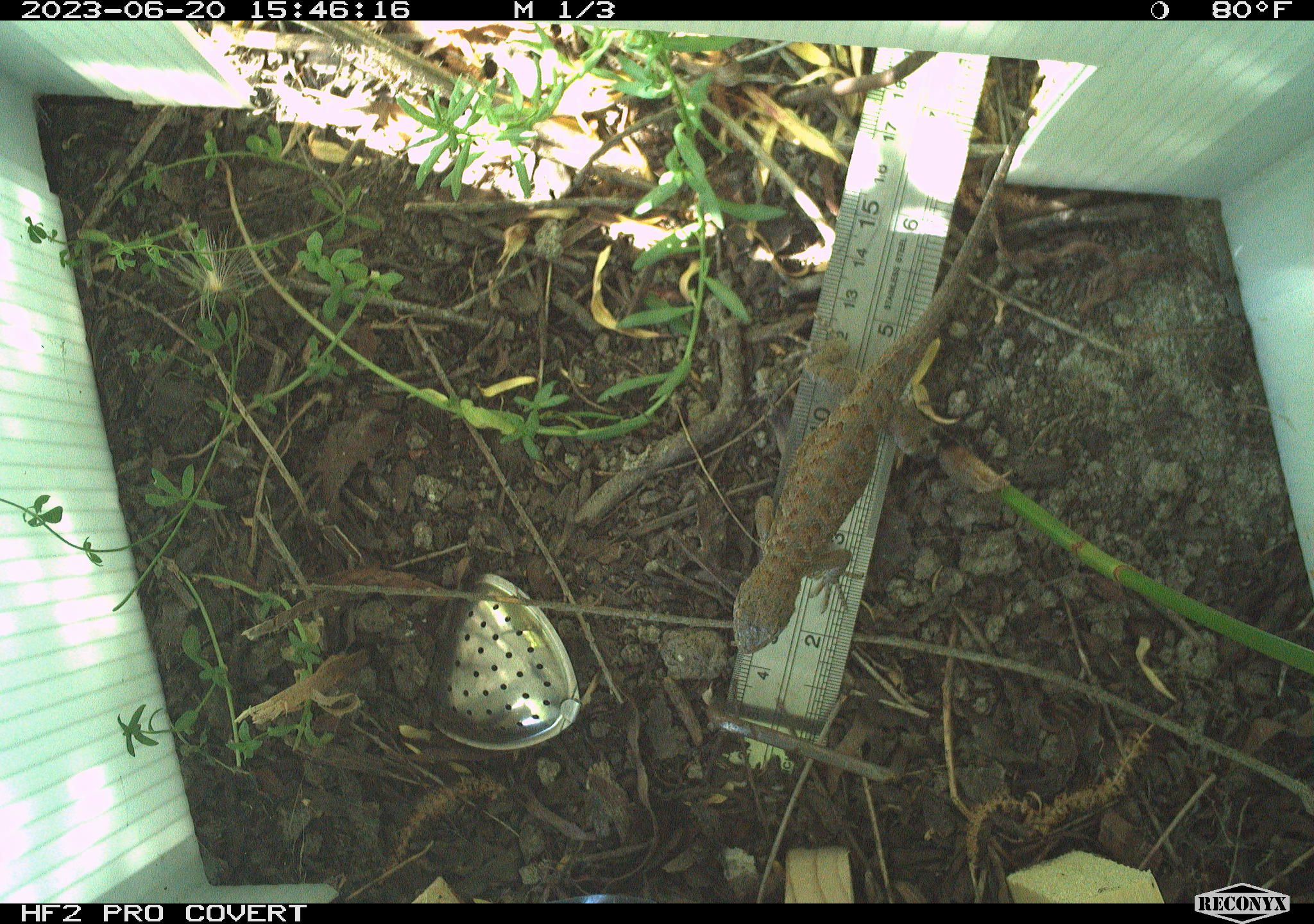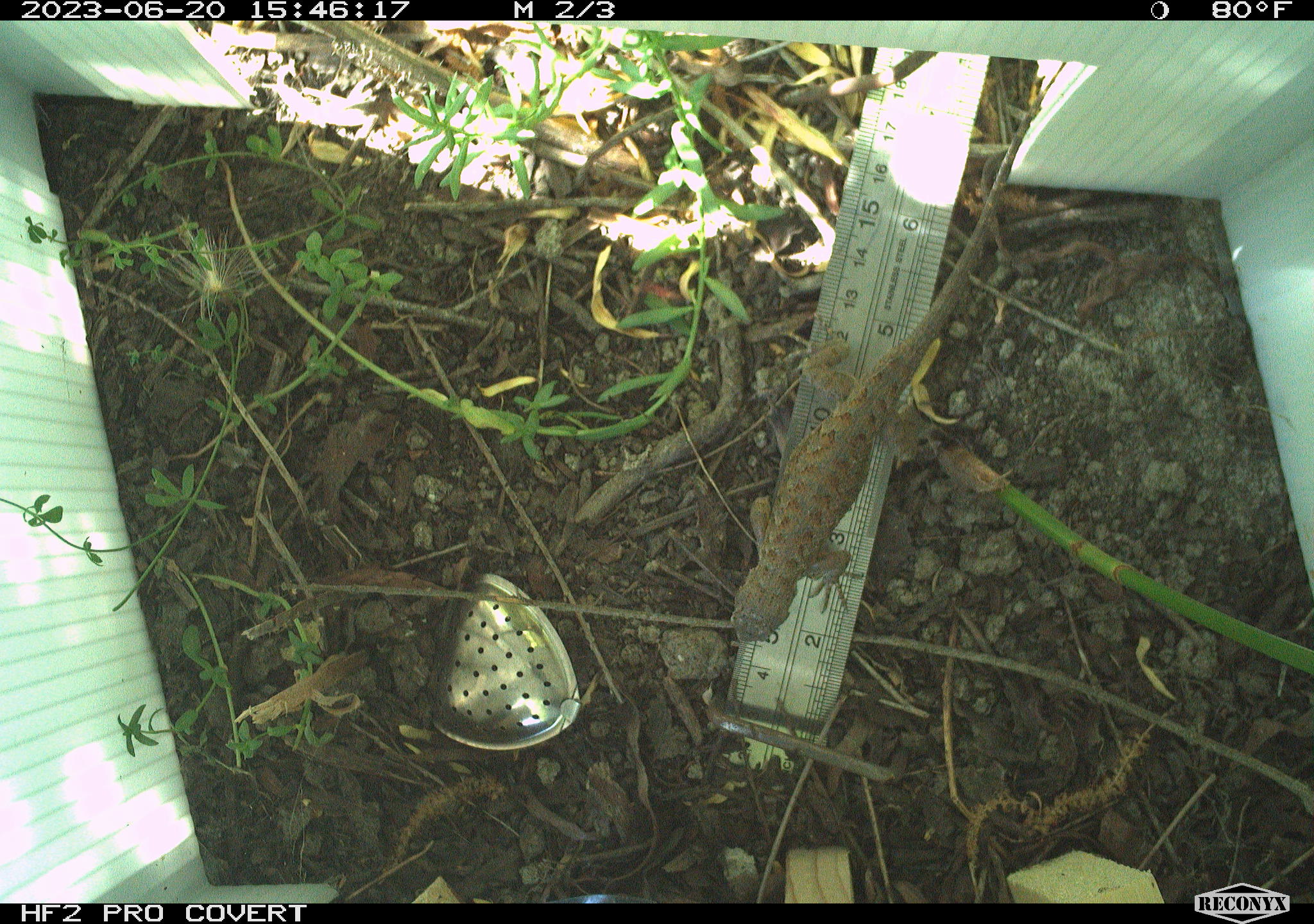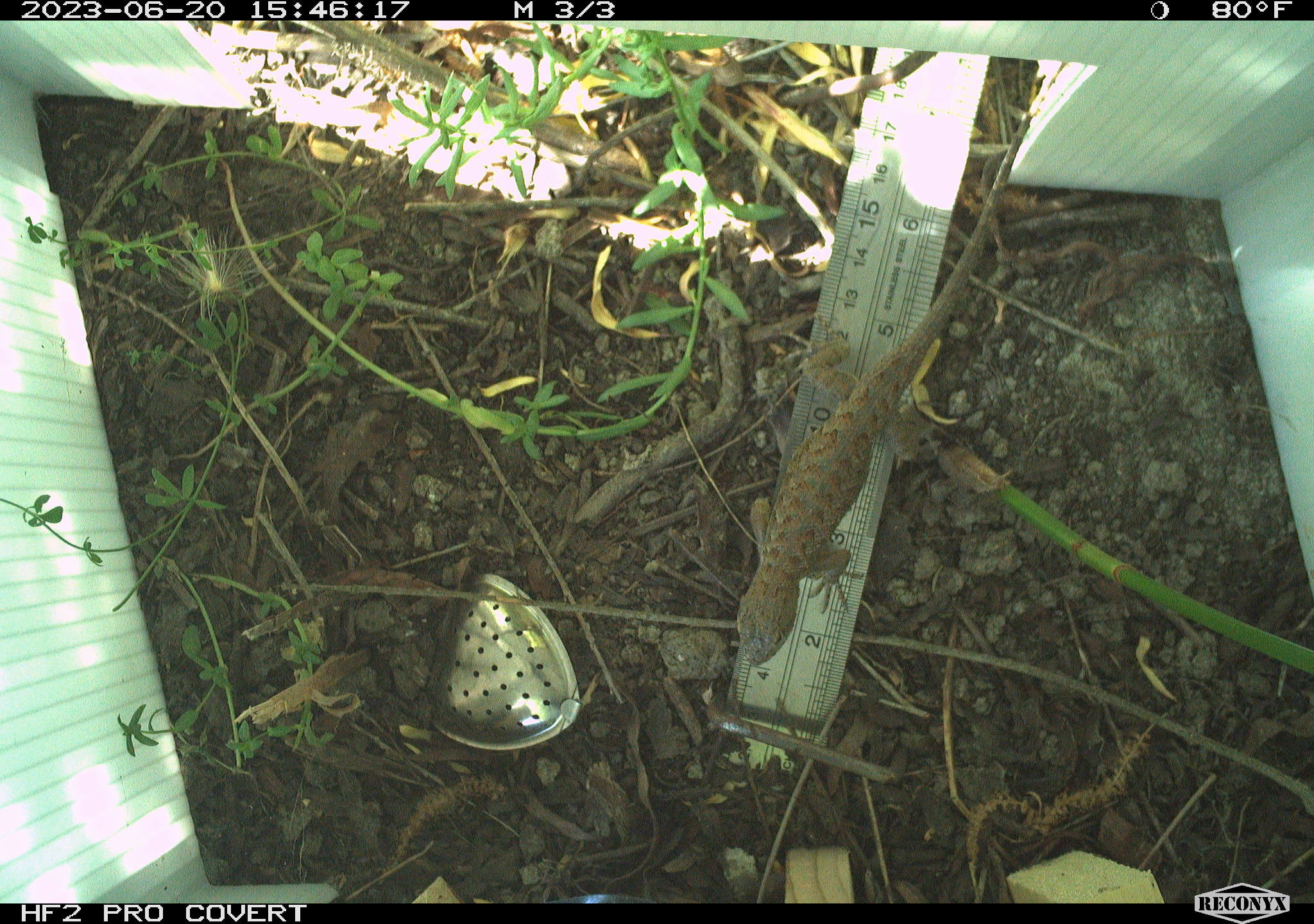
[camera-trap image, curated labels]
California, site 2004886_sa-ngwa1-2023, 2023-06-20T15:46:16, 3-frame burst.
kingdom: Animalia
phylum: Chordata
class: Reptilia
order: Squamata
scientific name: Squamata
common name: lizards and snakes